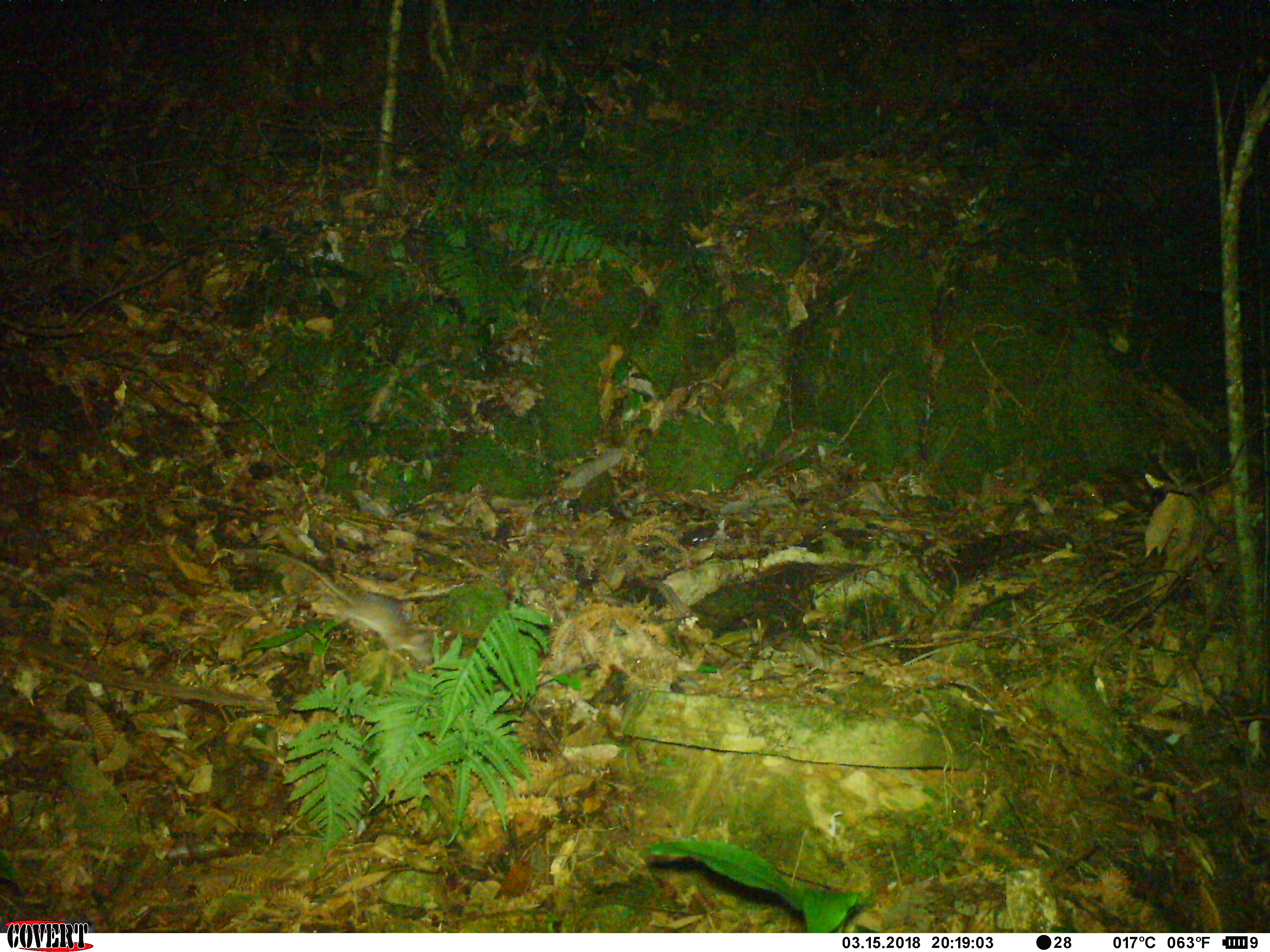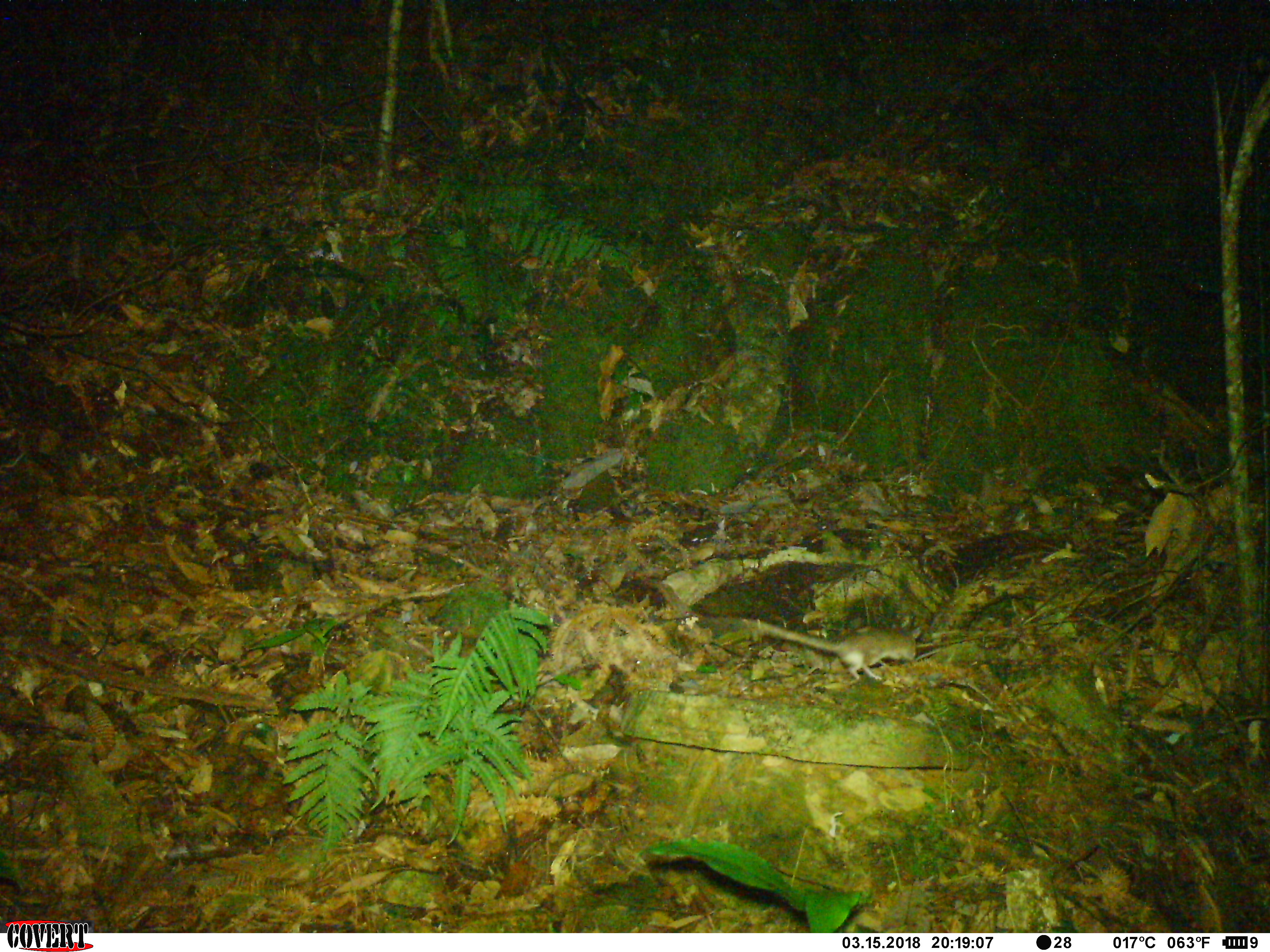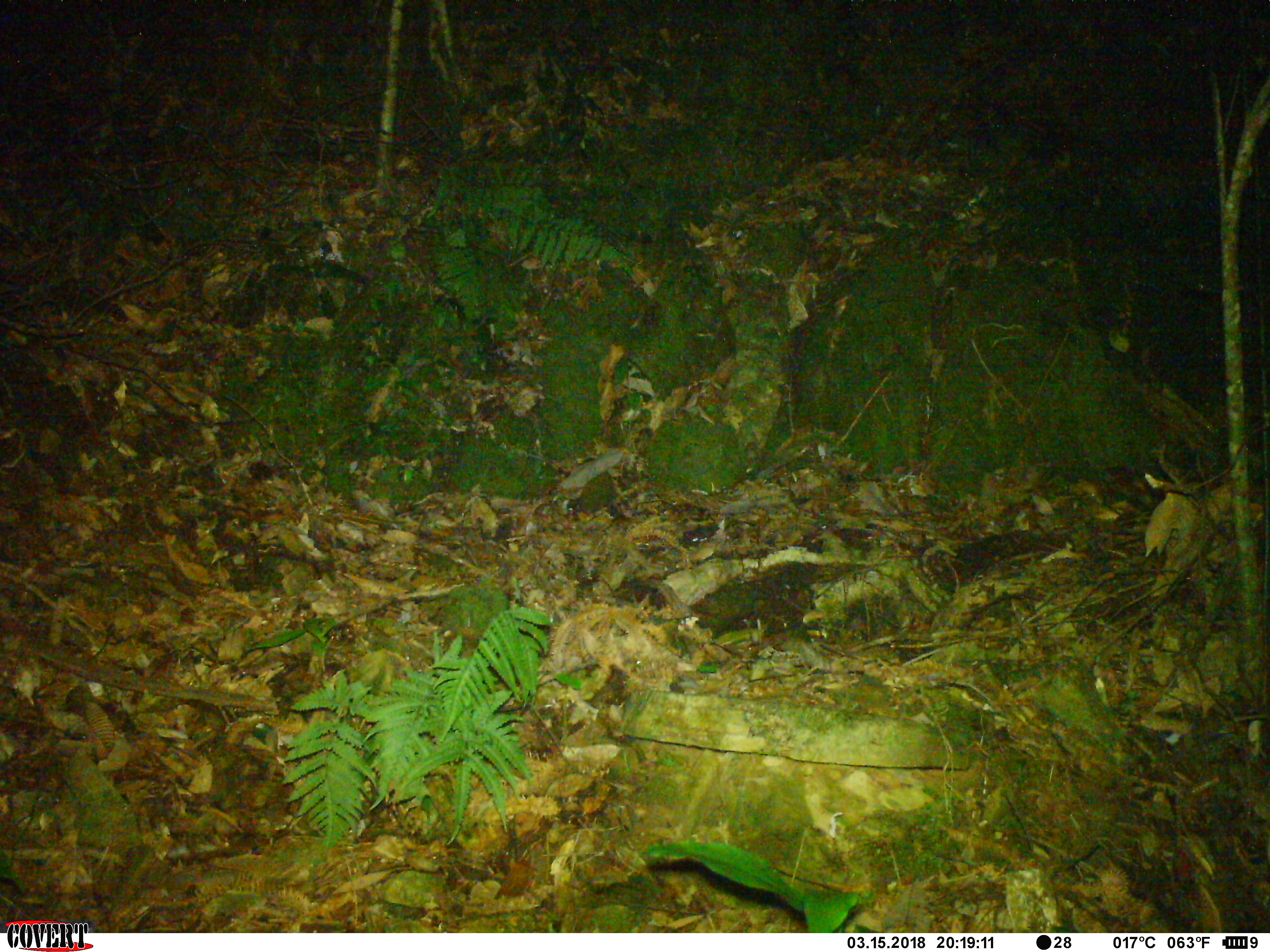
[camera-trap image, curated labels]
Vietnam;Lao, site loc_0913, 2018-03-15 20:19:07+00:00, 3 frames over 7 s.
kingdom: Animalia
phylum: Chordata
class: Mammalia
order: Rodentia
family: Muridae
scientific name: Muridae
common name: old-world mice and rats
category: unidentified murid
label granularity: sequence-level